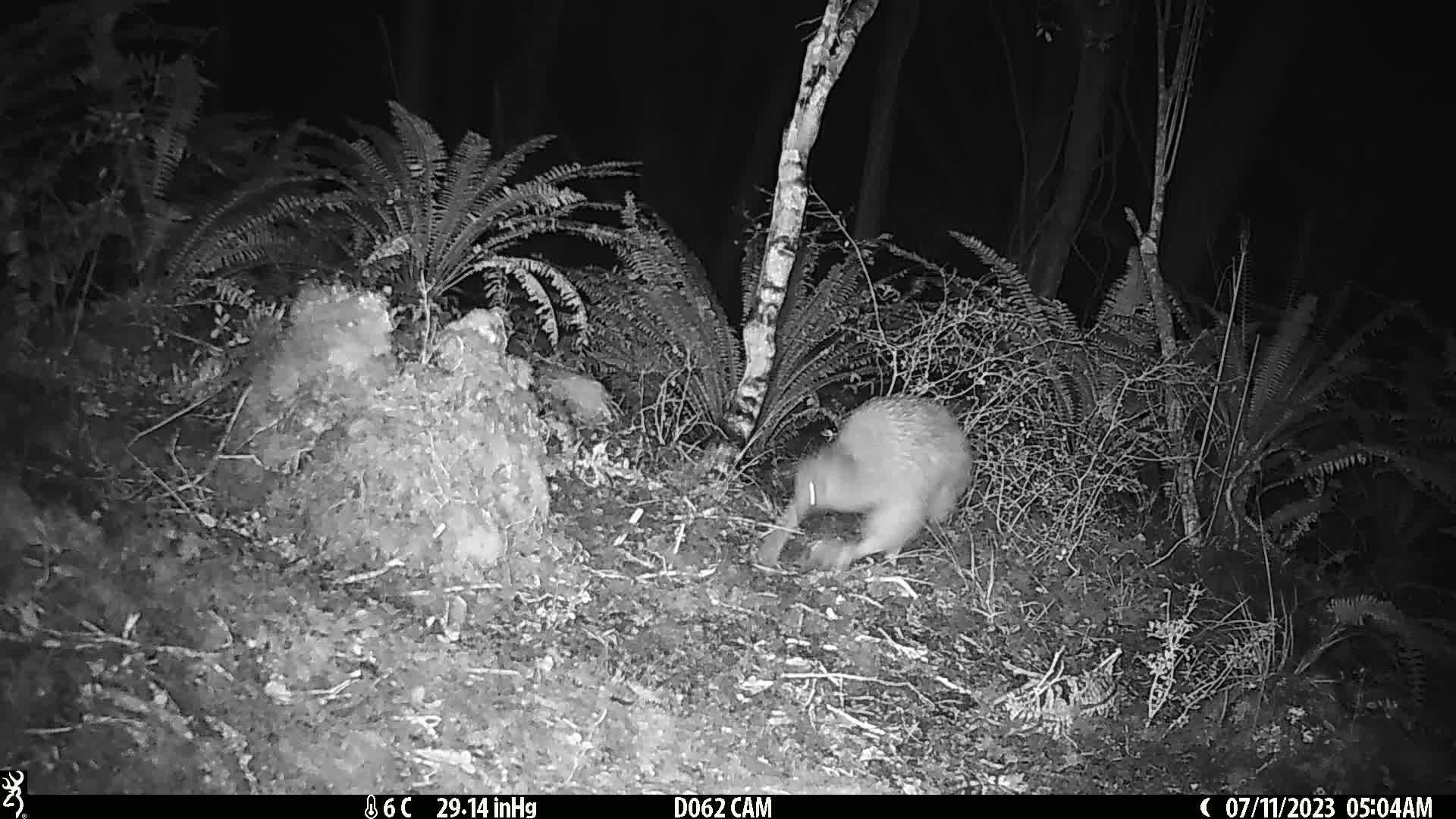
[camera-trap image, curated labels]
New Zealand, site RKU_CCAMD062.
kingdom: Animalia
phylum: Chordata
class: Aves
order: Apterygiformes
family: Apterygidae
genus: Apteryx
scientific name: Apteryx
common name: kiwi